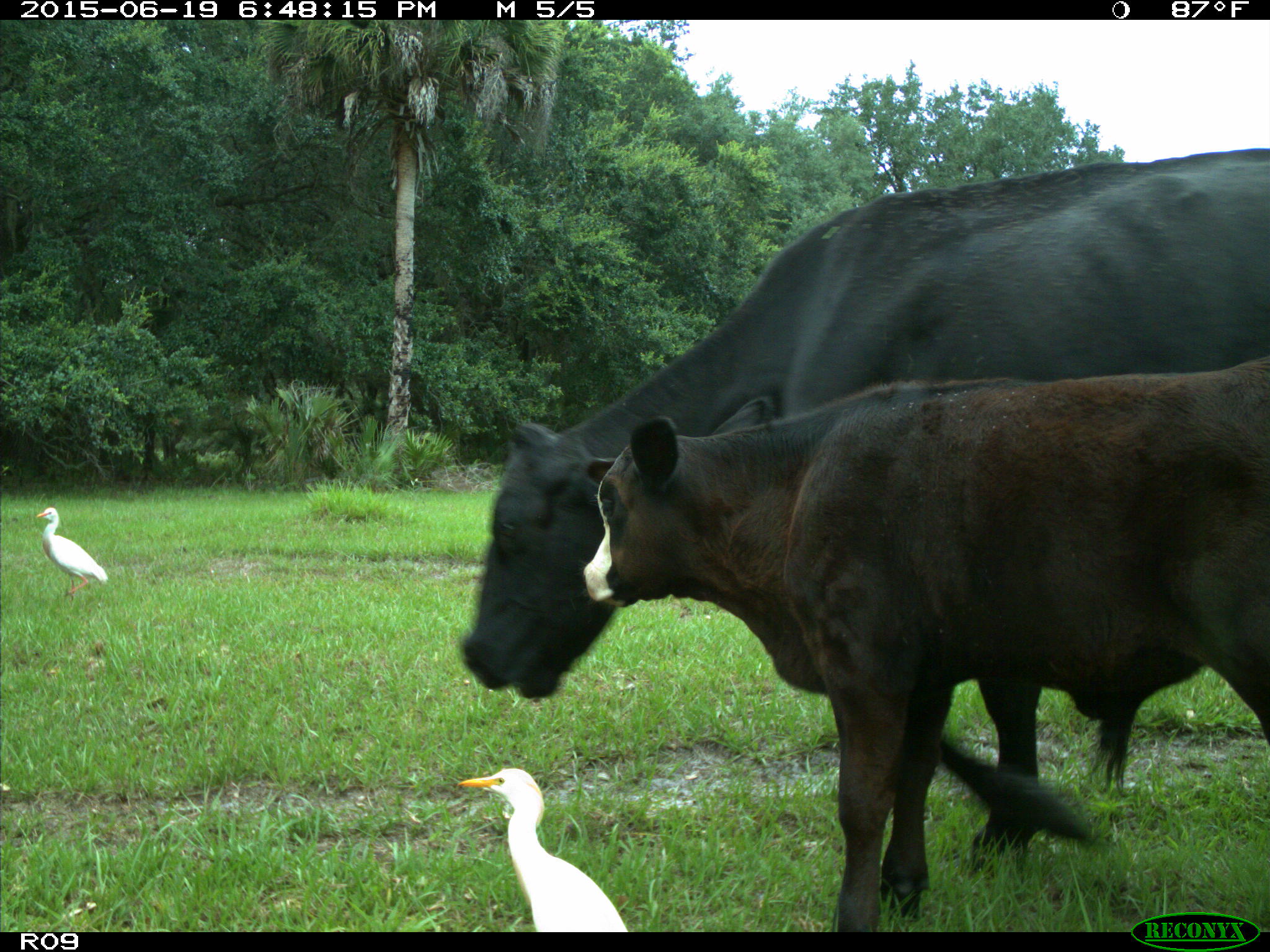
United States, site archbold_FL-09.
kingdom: Animalia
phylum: Chordata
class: Mammalia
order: Artiodactyla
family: Bovidae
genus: Bos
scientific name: Bos taurus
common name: domestic cow